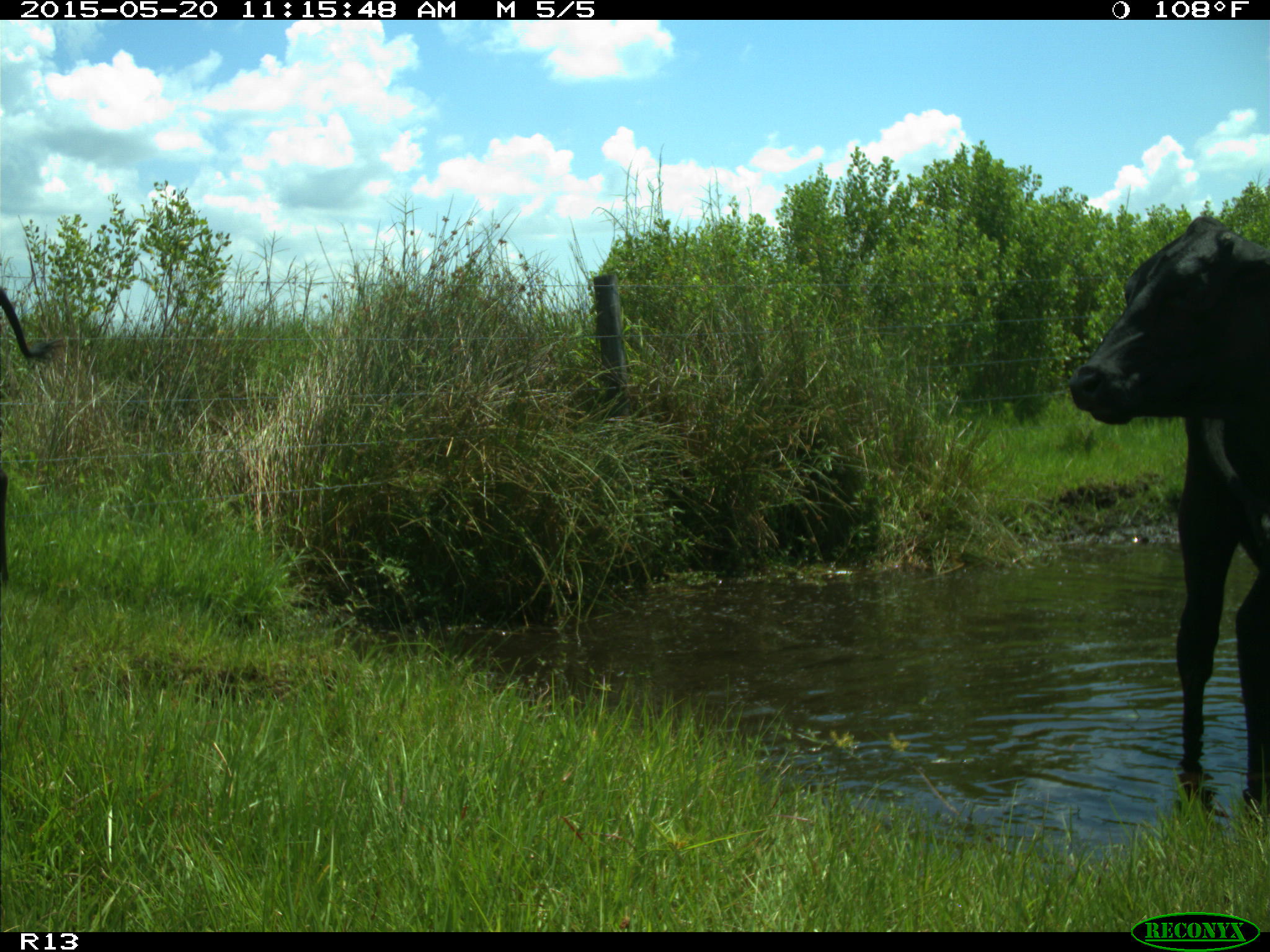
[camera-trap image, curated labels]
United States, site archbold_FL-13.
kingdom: Animalia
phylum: Chordata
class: Mammalia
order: Artiodactyla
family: Bovidae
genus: Bos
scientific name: Bos taurus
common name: domestic cow